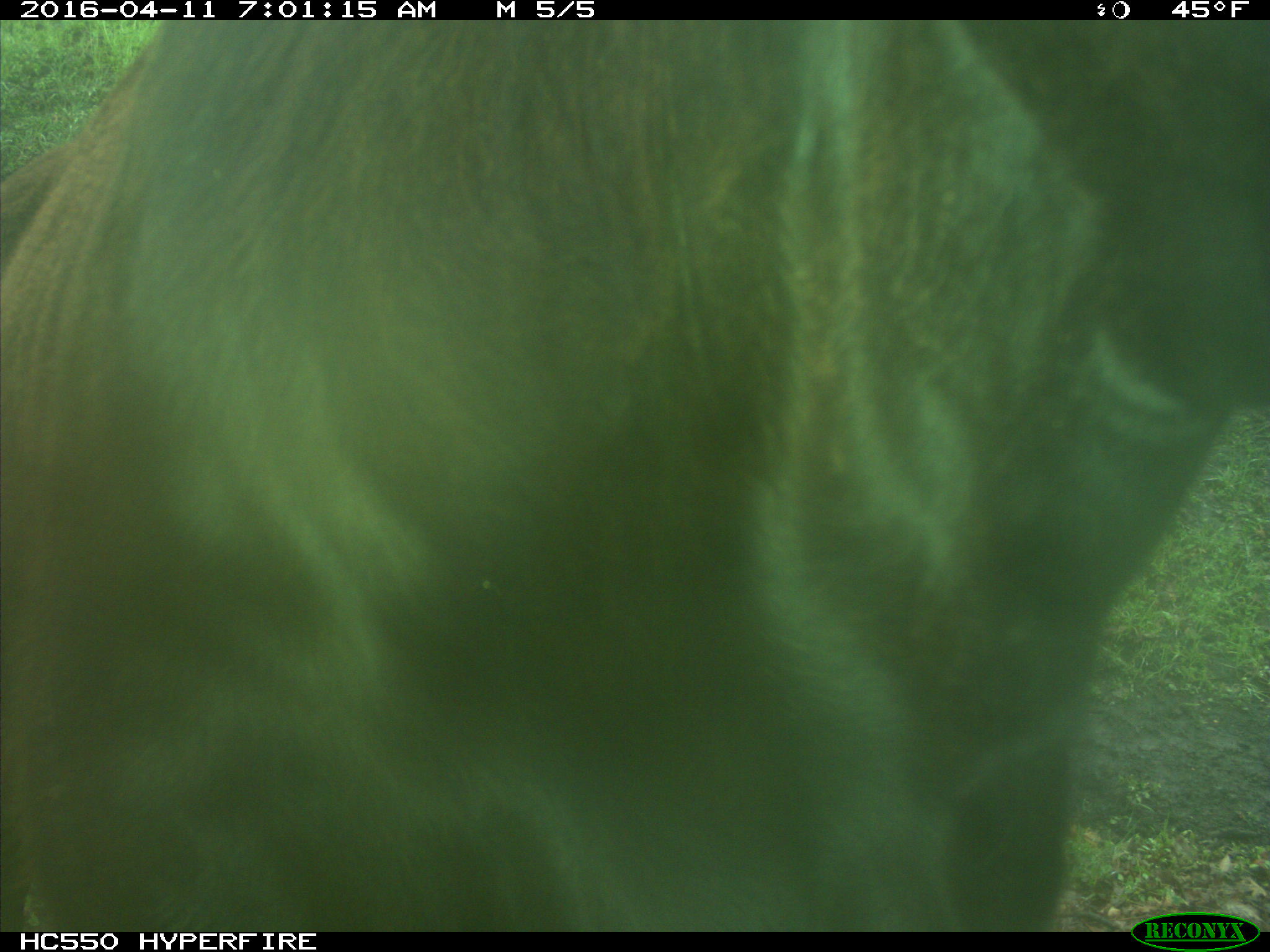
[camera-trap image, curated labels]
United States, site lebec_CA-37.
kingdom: Animalia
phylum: Chordata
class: Mammalia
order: Artiodactyla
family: Bovidae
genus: Bos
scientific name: Bos taurus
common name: domestic cow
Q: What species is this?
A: Bos taurus (domestic cow).